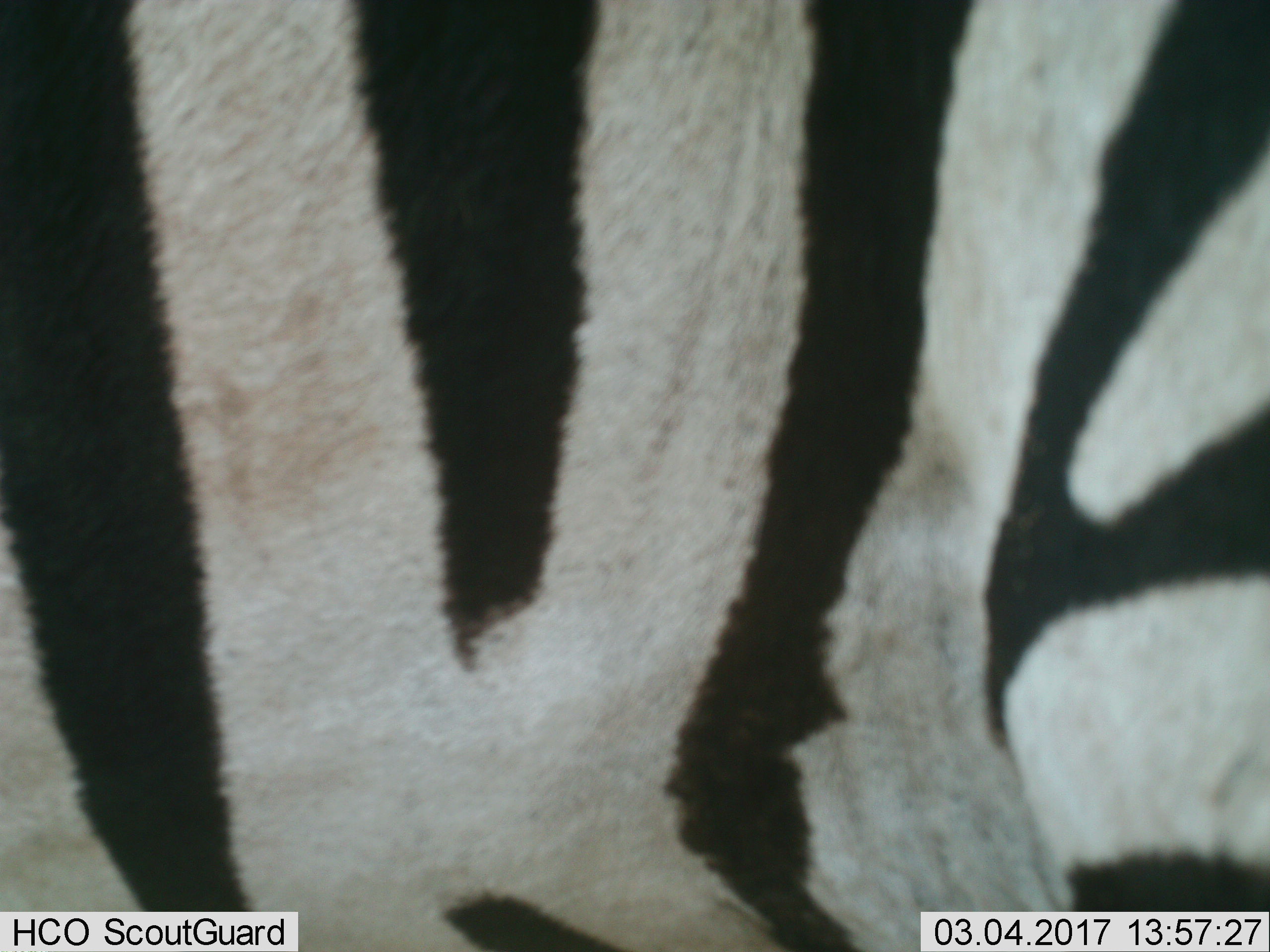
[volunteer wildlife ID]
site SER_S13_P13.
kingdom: Animalia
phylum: Chordata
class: Mammalia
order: Perissodactyla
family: Equidae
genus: Equus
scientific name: Equus quagga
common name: plains zebra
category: zebraplains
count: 1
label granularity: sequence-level